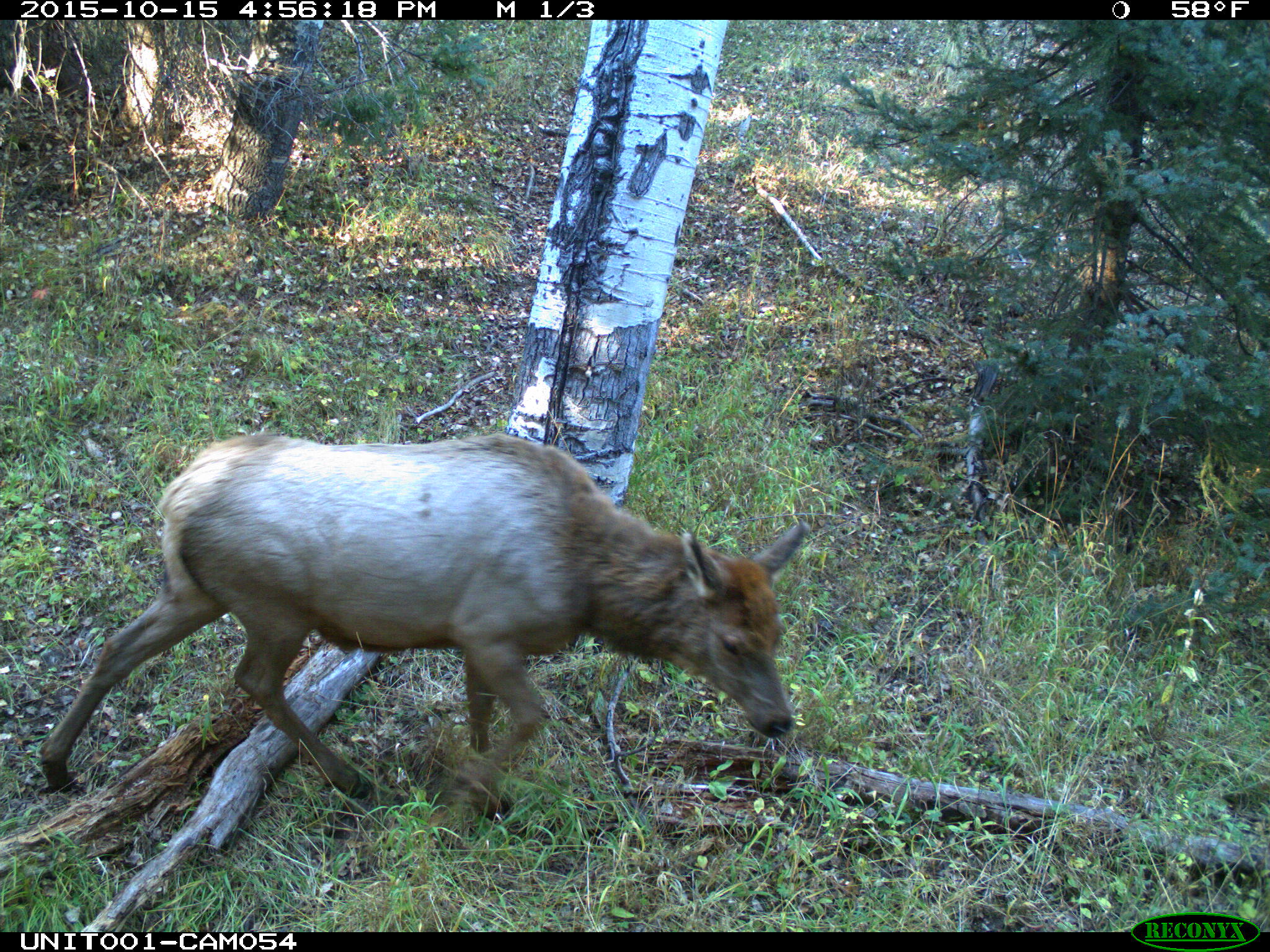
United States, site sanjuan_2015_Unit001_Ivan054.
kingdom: Animalia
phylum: Chordata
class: Mammalia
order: Artiodactyla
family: Cervidae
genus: Cervus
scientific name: Cervus elaphus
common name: red deer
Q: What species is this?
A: Cervus elaphus (red deer).